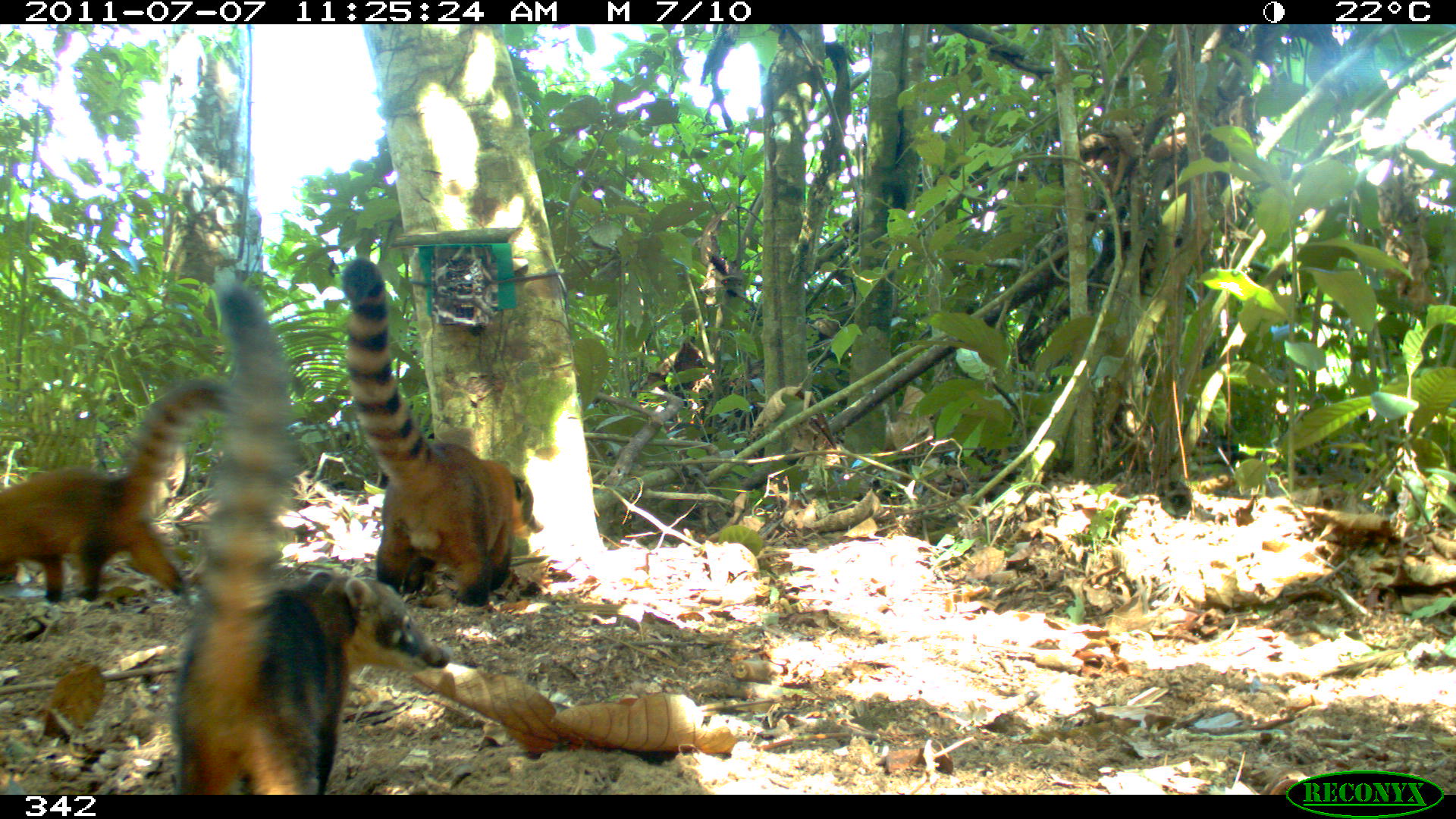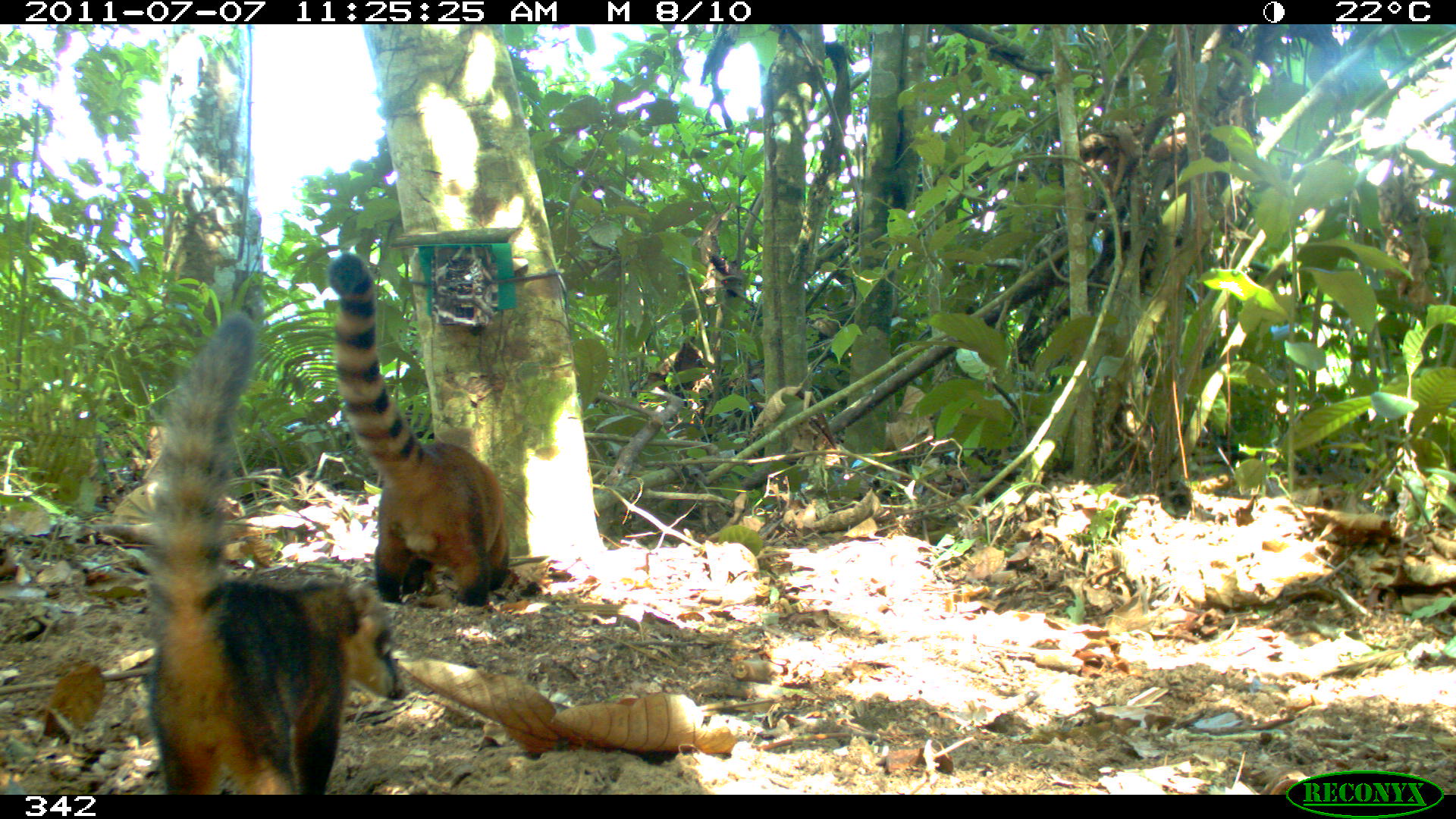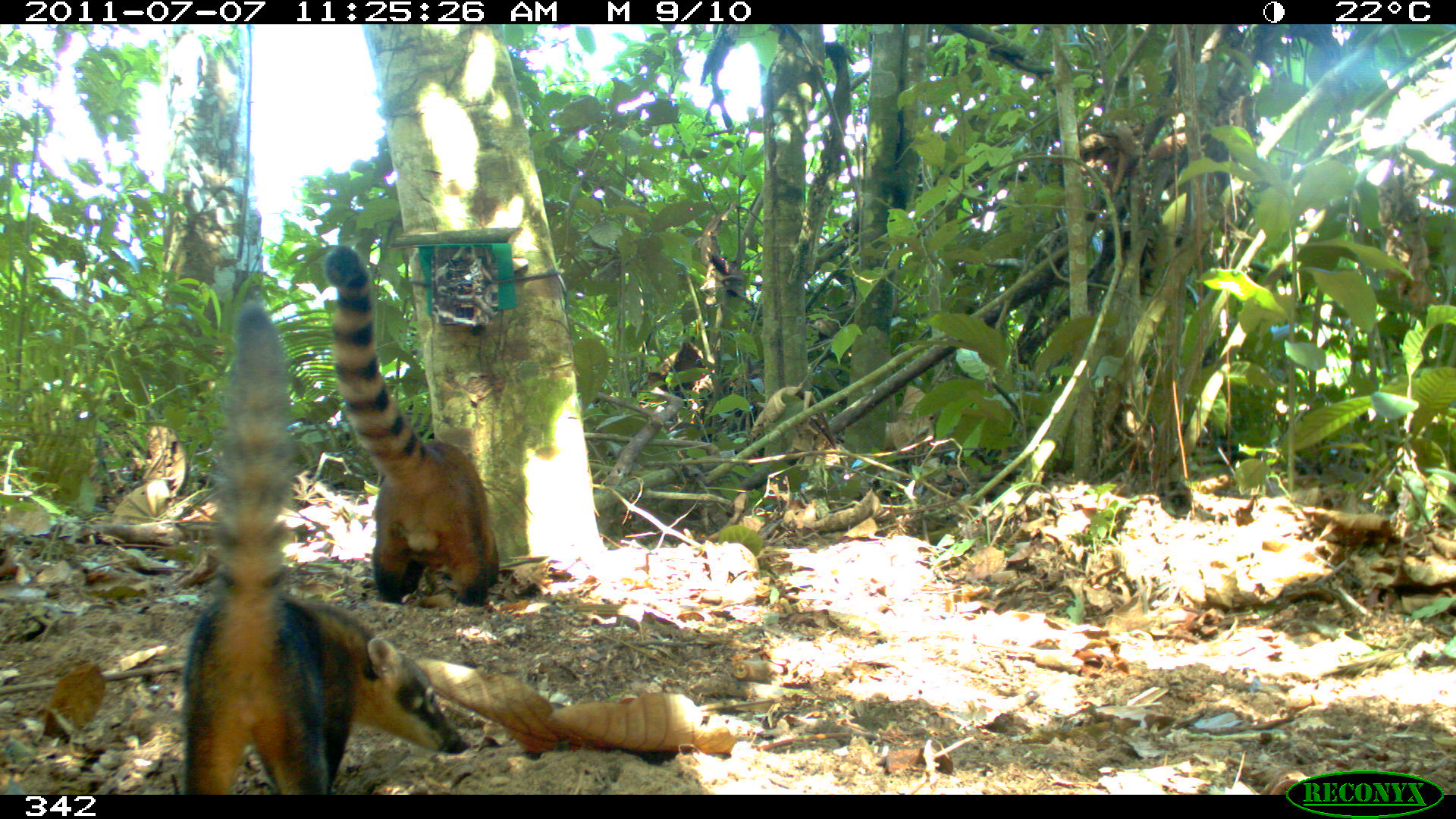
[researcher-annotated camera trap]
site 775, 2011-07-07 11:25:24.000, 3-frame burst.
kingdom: Animalia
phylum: Chordata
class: Mammalia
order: Carnivora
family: Procyonidae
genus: Nasua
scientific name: Nasua nasua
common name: south american coati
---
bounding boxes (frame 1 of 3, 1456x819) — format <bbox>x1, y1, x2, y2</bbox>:
nasua nasua: <bbox>170, 269, 448, 798</bbox>; <bbox>338, 258, 543, 603</bbox>; <bbox>1, 373, 237, 601</bbox>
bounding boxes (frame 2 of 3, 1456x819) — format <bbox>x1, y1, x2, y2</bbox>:
nasua nasua: <bbox>140, 309, 410, 794</bbox>; <bbox>325, 250, 515, 605</bbox>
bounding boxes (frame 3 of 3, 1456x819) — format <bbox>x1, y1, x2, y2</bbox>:
nasua nasua: <bbox>180, 298, 468, 796</bbox>; <bbox>322, 244, 502, 603</bbox>